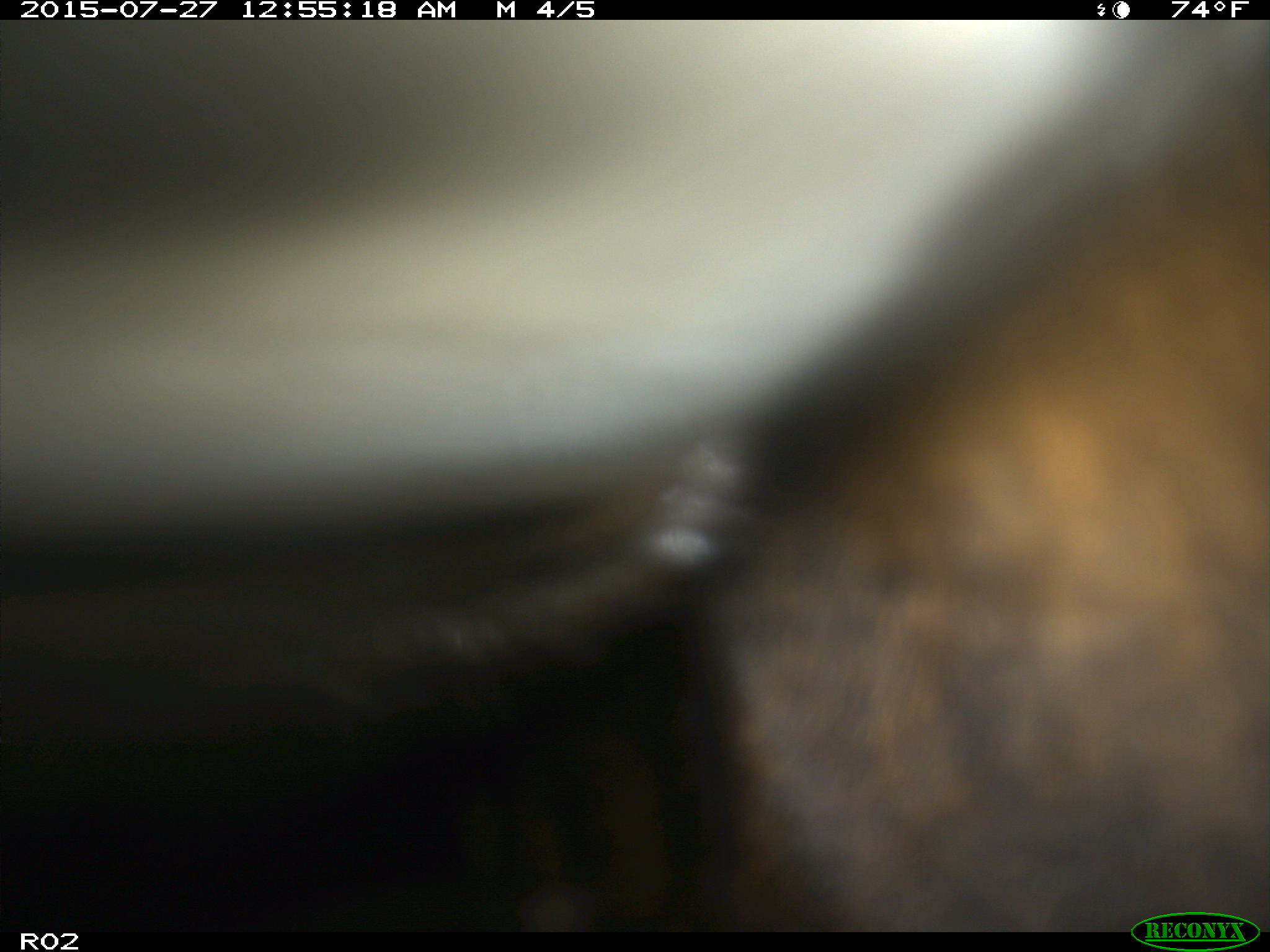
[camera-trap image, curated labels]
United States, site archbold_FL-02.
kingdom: Animalia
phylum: Chordata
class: Mammalia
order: Artiodactyla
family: Bovidae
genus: Bos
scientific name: Bos taurus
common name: domestic cow